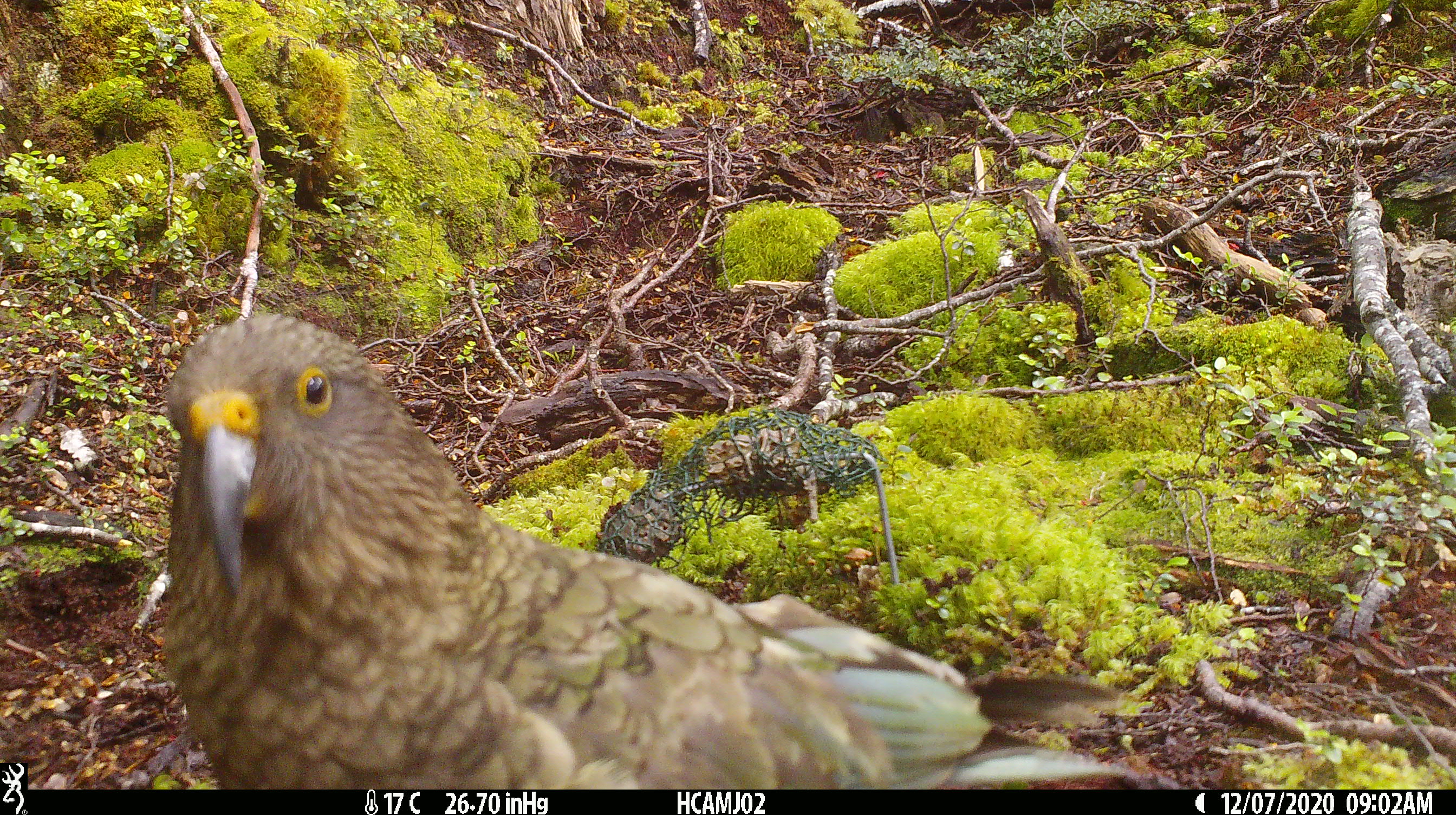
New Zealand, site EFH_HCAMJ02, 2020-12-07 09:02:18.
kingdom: Animalia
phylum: Chordata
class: Aves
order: Psittaciformes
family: Strigopidae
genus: Nestor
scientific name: Nestor notabilis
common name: kea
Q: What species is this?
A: Kea (Nestor notabilis).